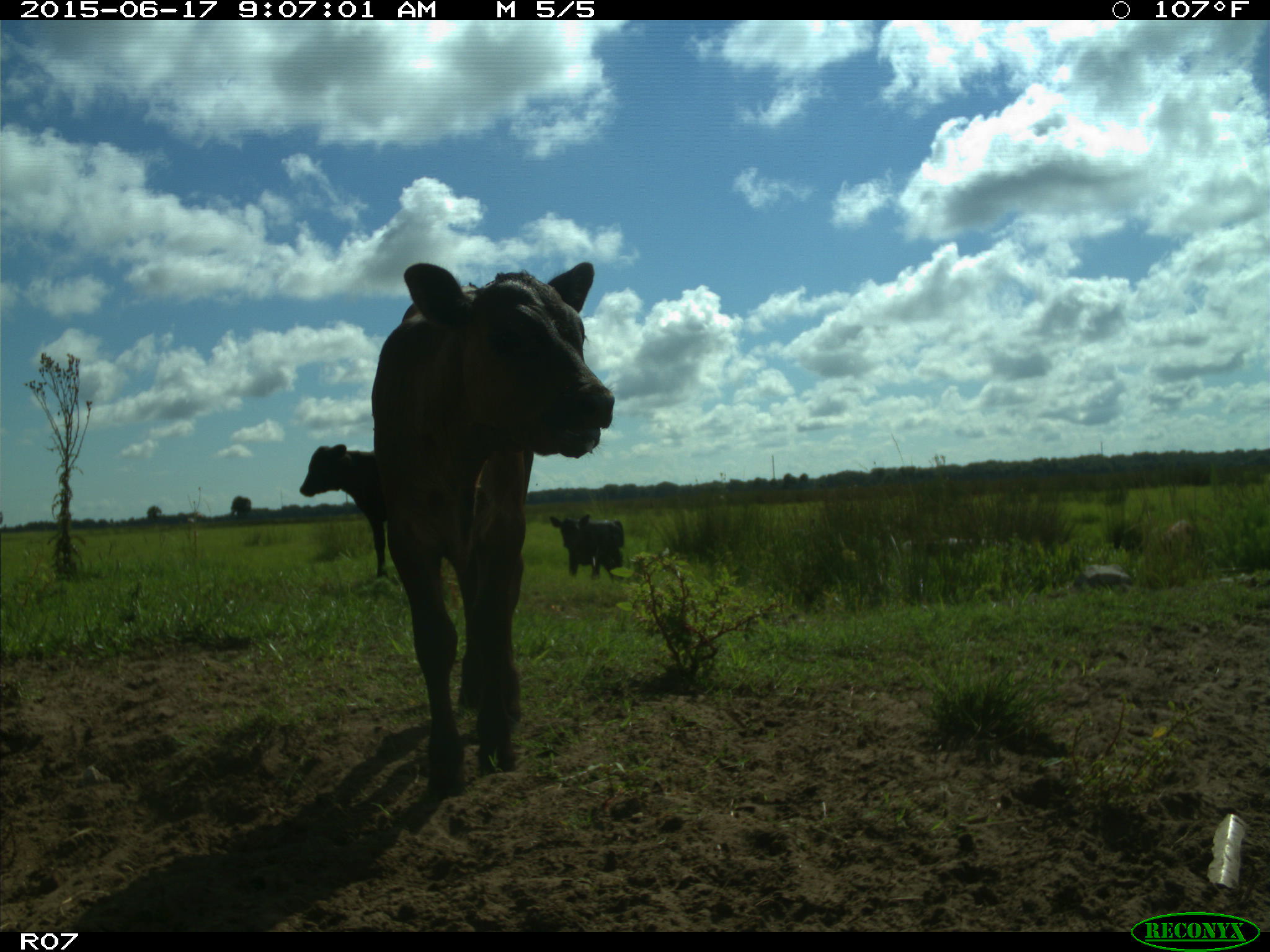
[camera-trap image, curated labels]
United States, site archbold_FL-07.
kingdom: Animalia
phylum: Chordata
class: Mammalia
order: Artiodactyla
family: Bovidae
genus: Bos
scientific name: Bos taurus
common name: domestic cow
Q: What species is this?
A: Bos taurus (domestic cow).